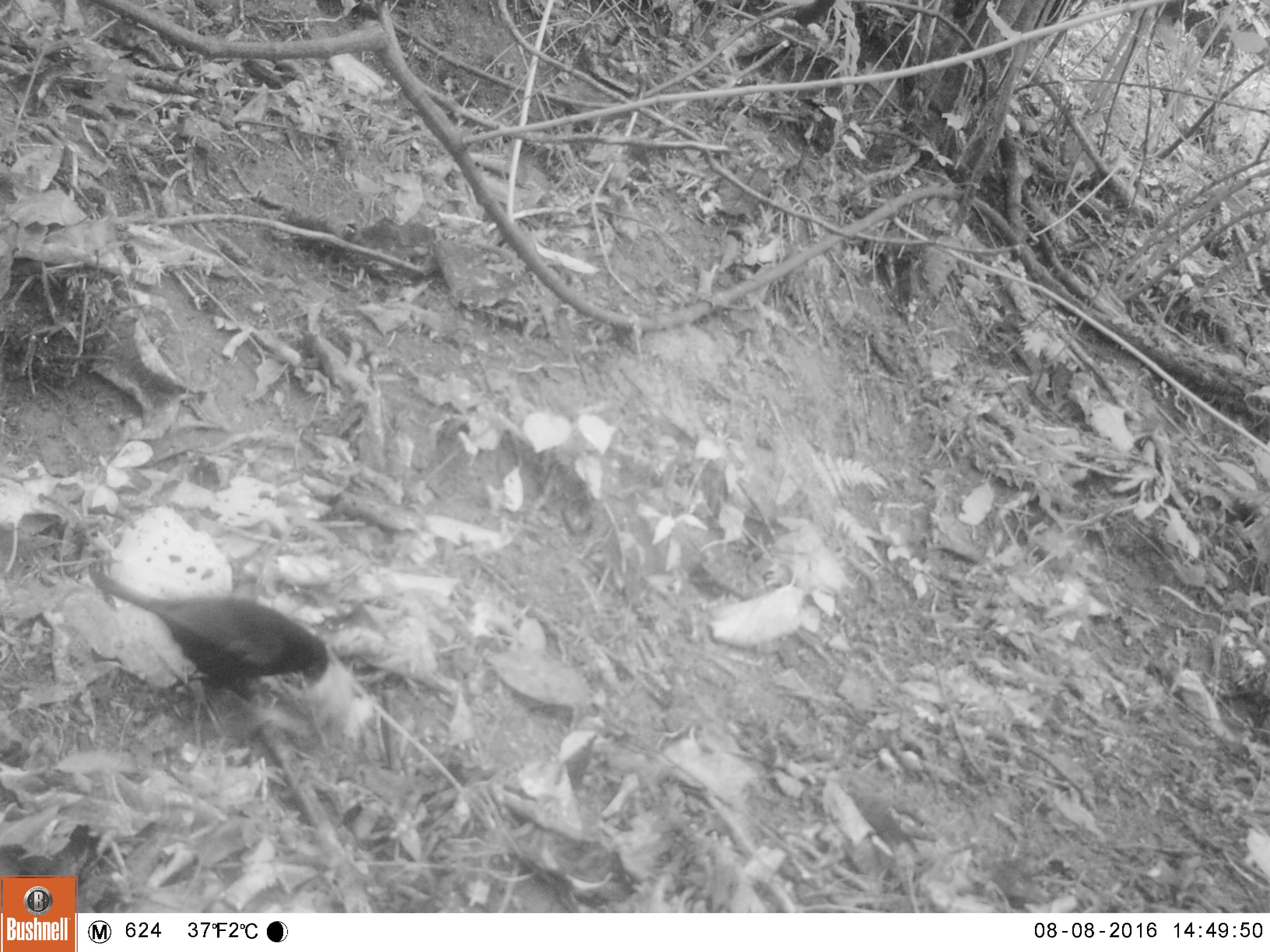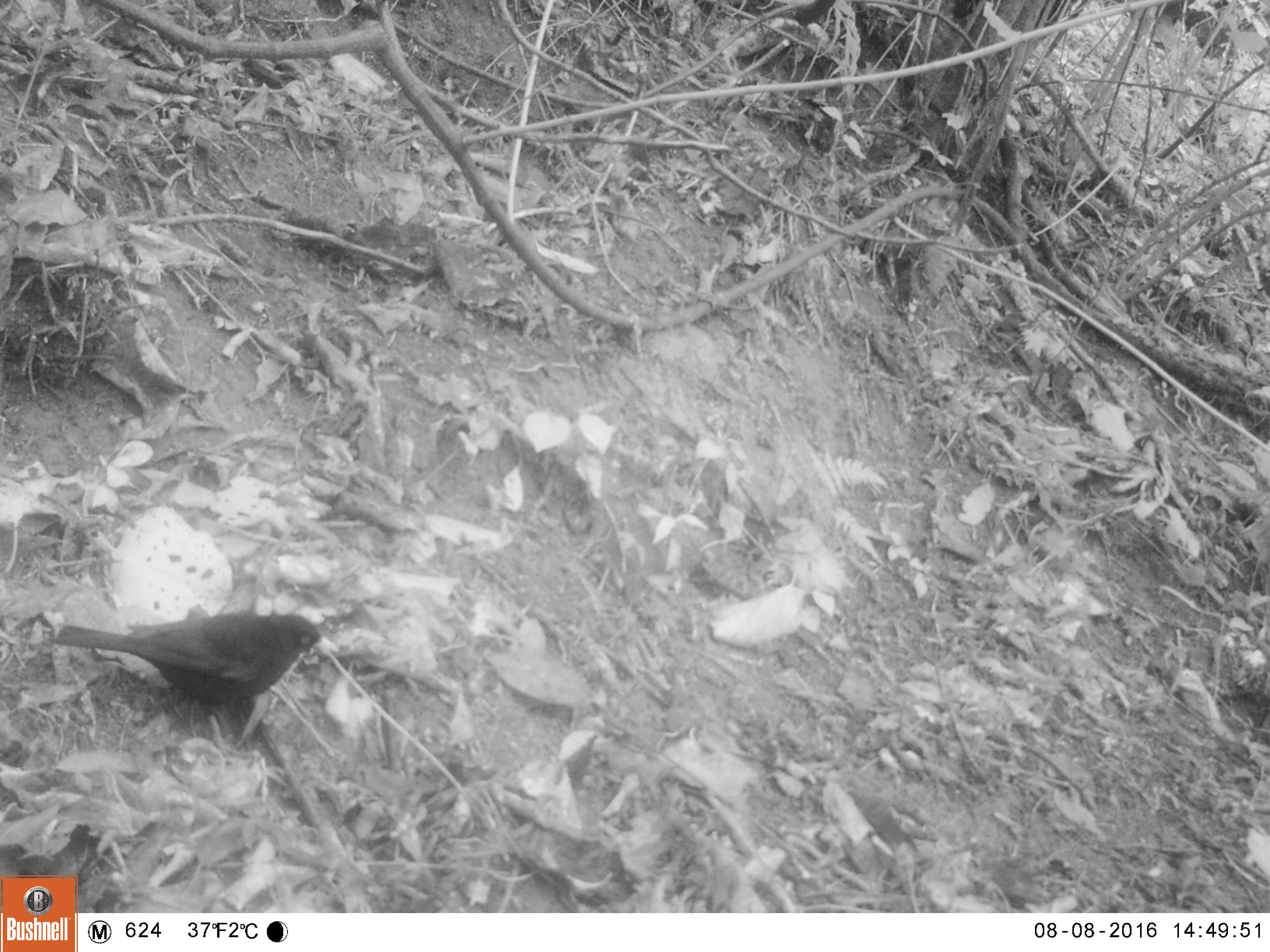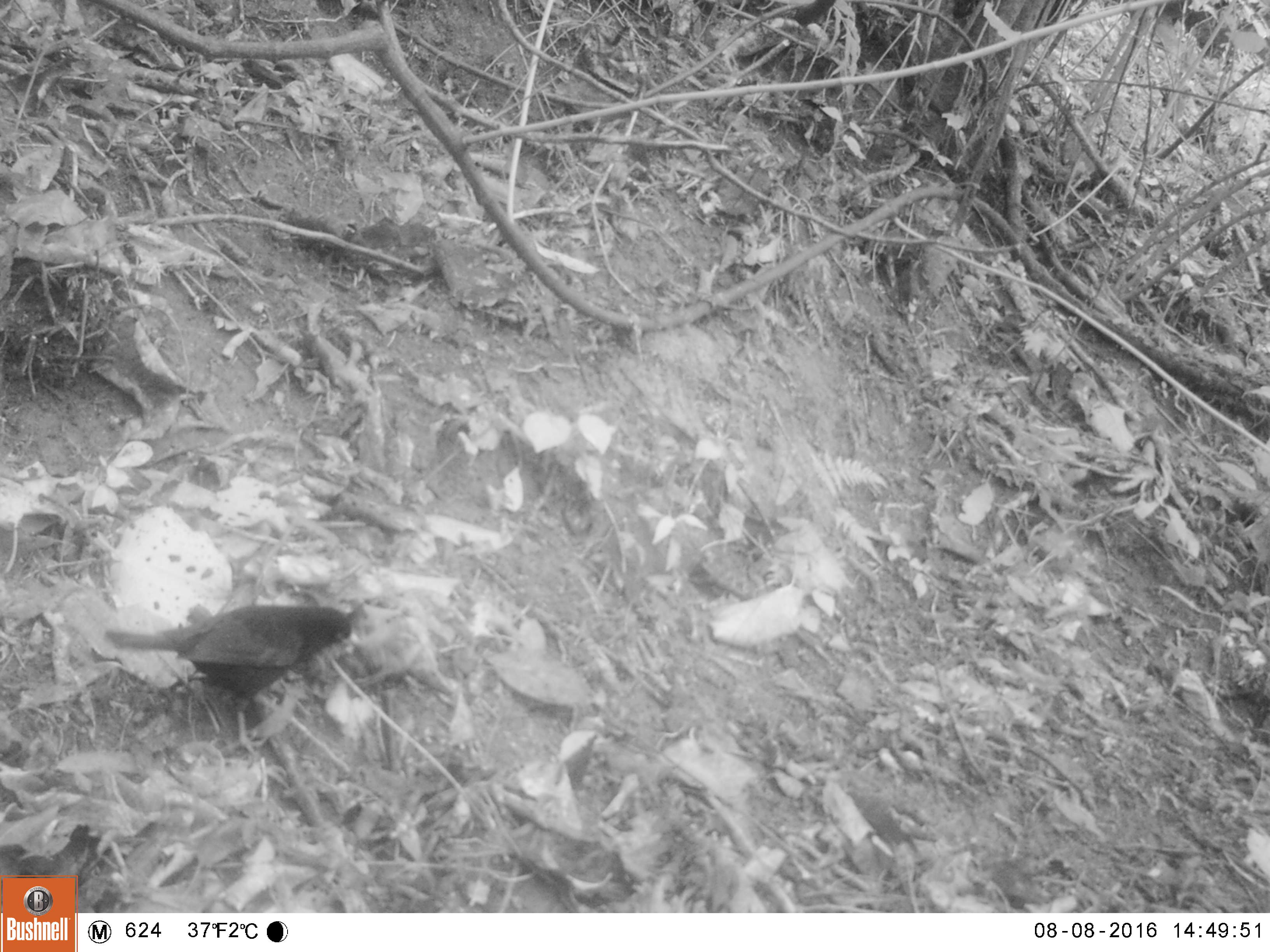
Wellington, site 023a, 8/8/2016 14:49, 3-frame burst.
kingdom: Animalia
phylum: Chordata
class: Aves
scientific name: Aves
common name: bird